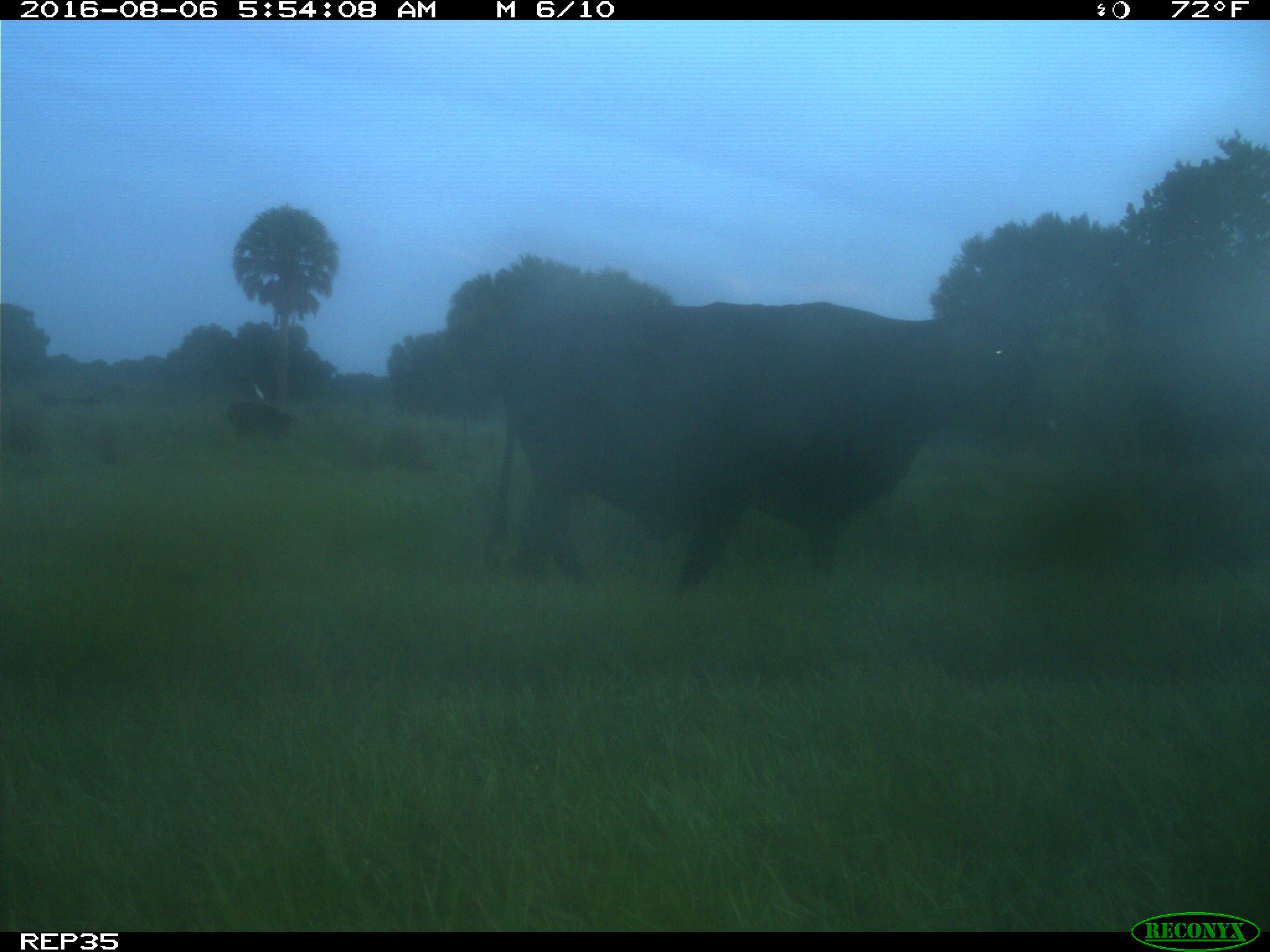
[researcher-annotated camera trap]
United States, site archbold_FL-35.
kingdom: Animalia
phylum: Chordata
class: Mammalia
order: Artiodactyla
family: Bovidae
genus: Bos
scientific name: Bos taurus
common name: domestic cow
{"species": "Bos taurus (domestic cow)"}